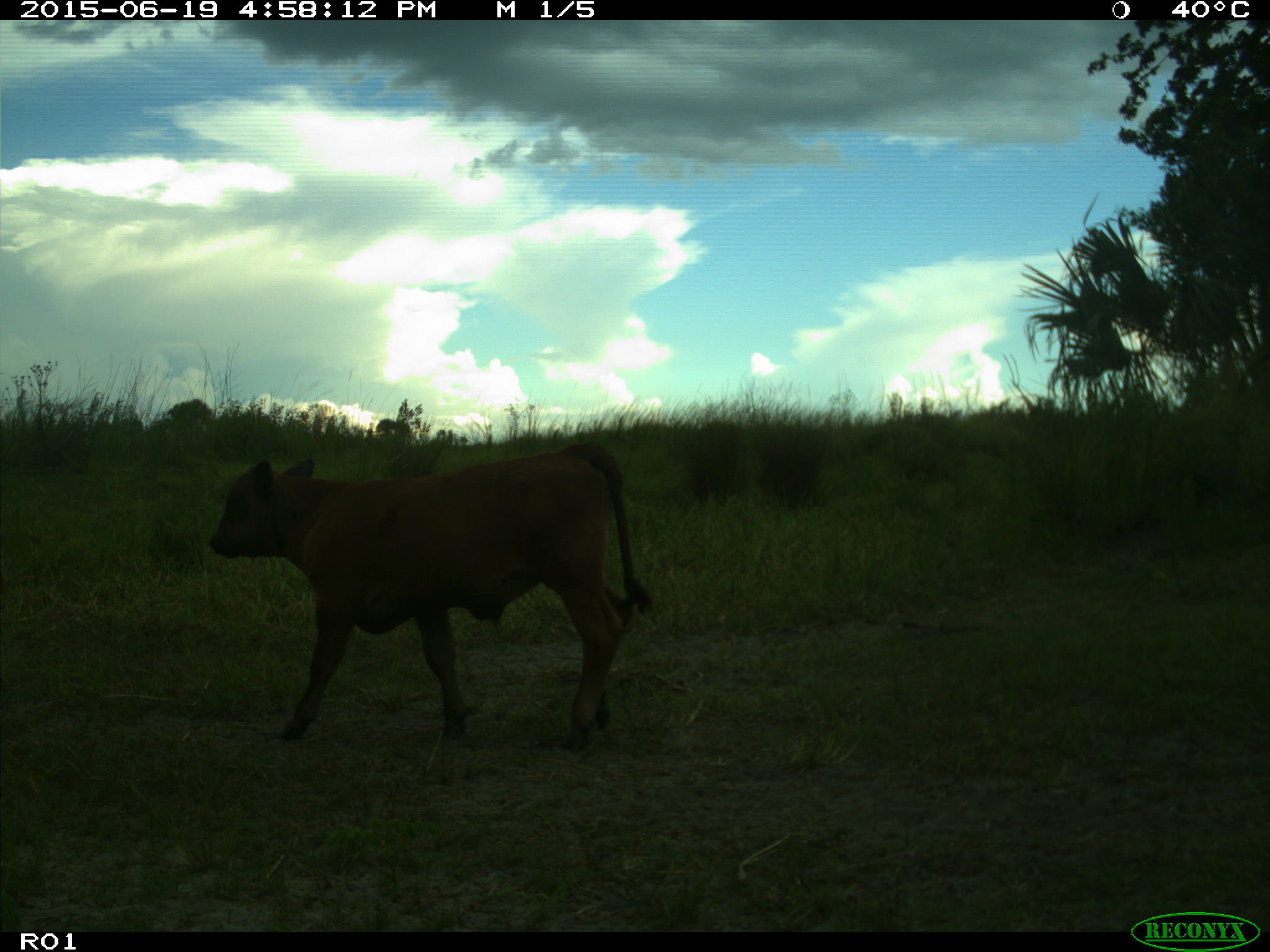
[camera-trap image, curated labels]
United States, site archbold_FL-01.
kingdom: Animalia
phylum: Chordata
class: Mammalia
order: Artiodactyla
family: Bovidae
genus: Bos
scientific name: Bos taurus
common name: domestic cow